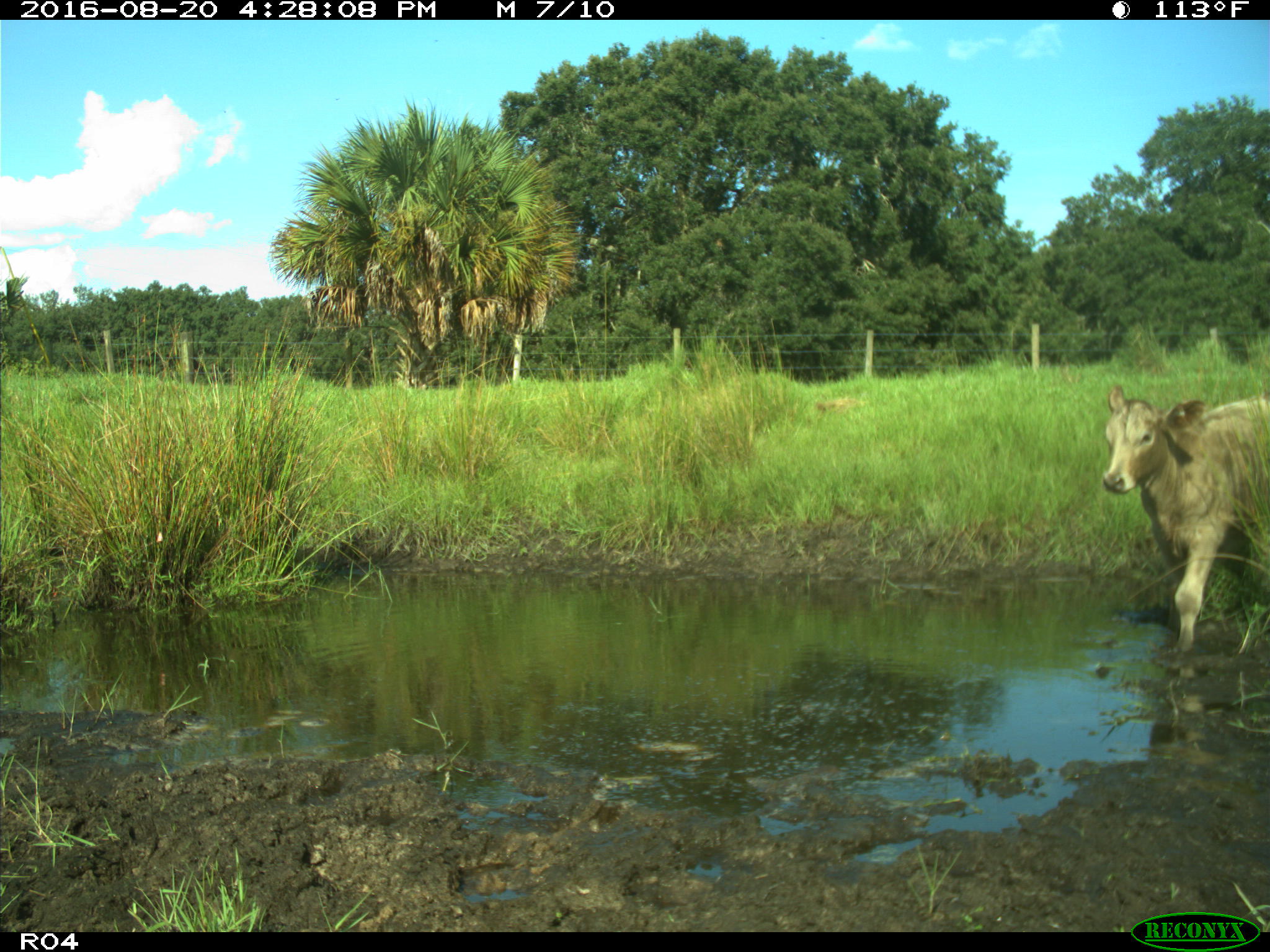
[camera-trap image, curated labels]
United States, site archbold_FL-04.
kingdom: Animalia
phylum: Chordata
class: Mammalia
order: Artiodactyla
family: Bovidae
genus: Bos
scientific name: Bos taurus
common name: domestic cow